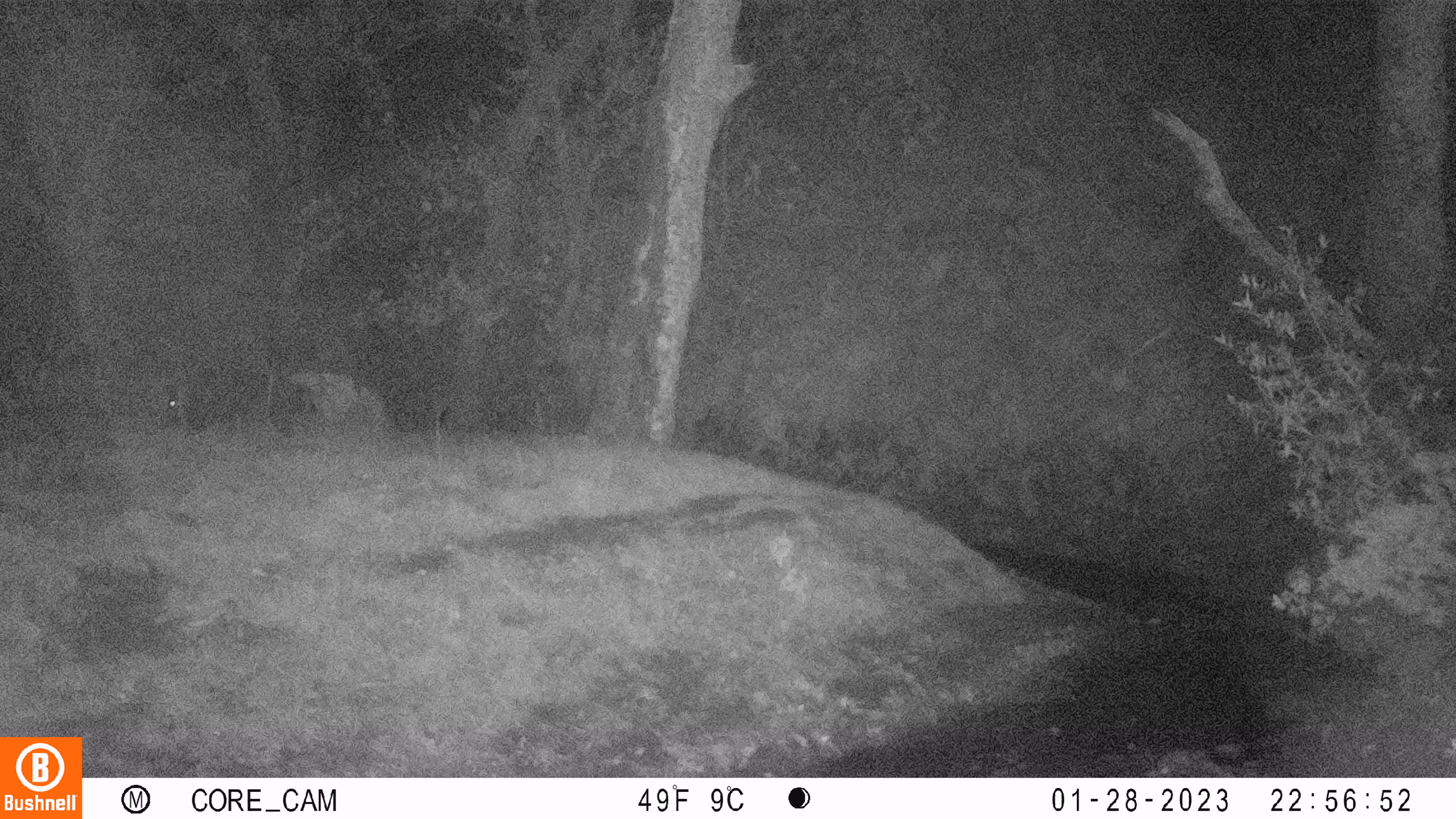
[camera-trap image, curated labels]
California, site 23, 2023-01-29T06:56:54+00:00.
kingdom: Animalia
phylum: Chordata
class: Mammalia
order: Artiodactyla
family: Suidae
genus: Sus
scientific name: Sus scrofa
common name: wild boar